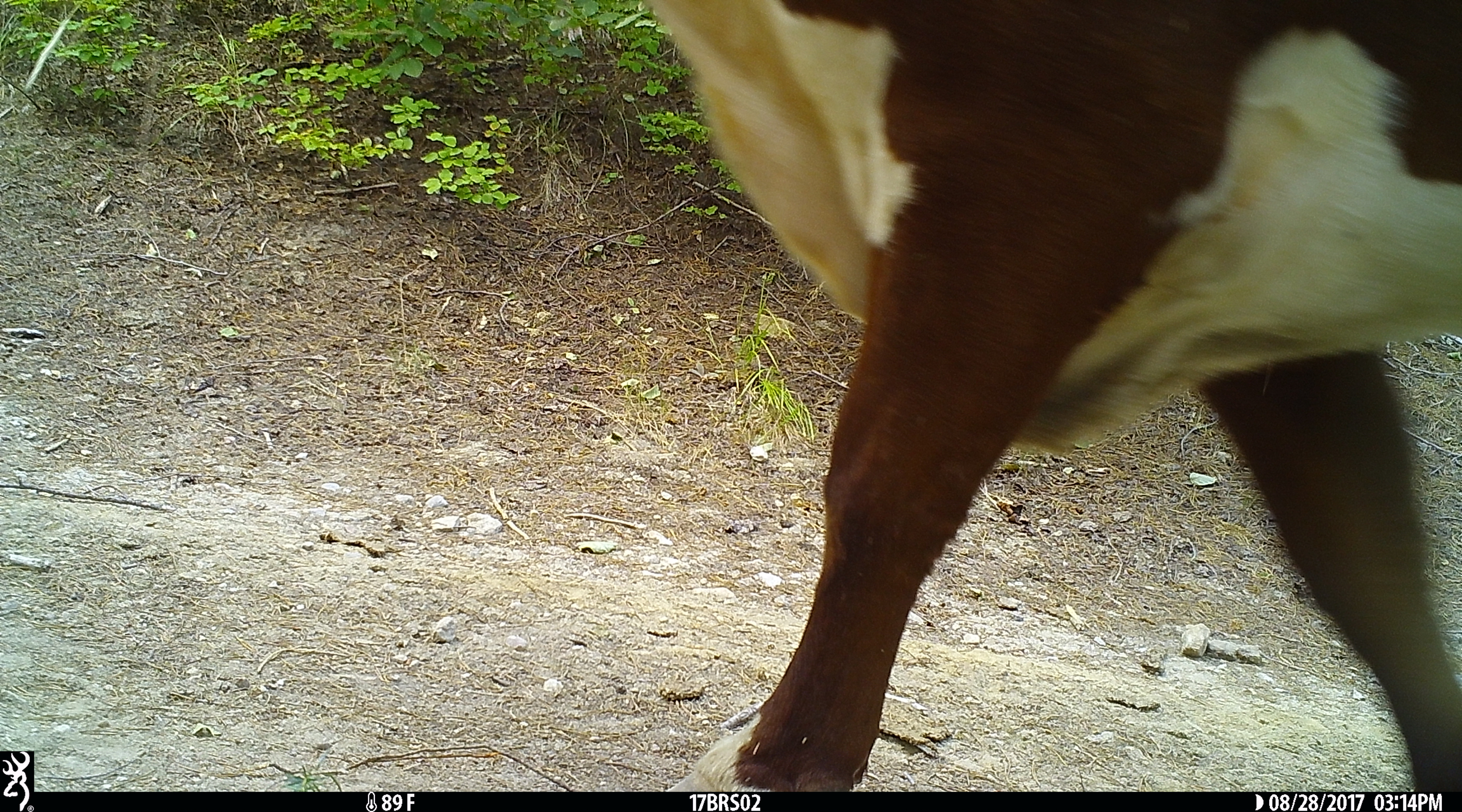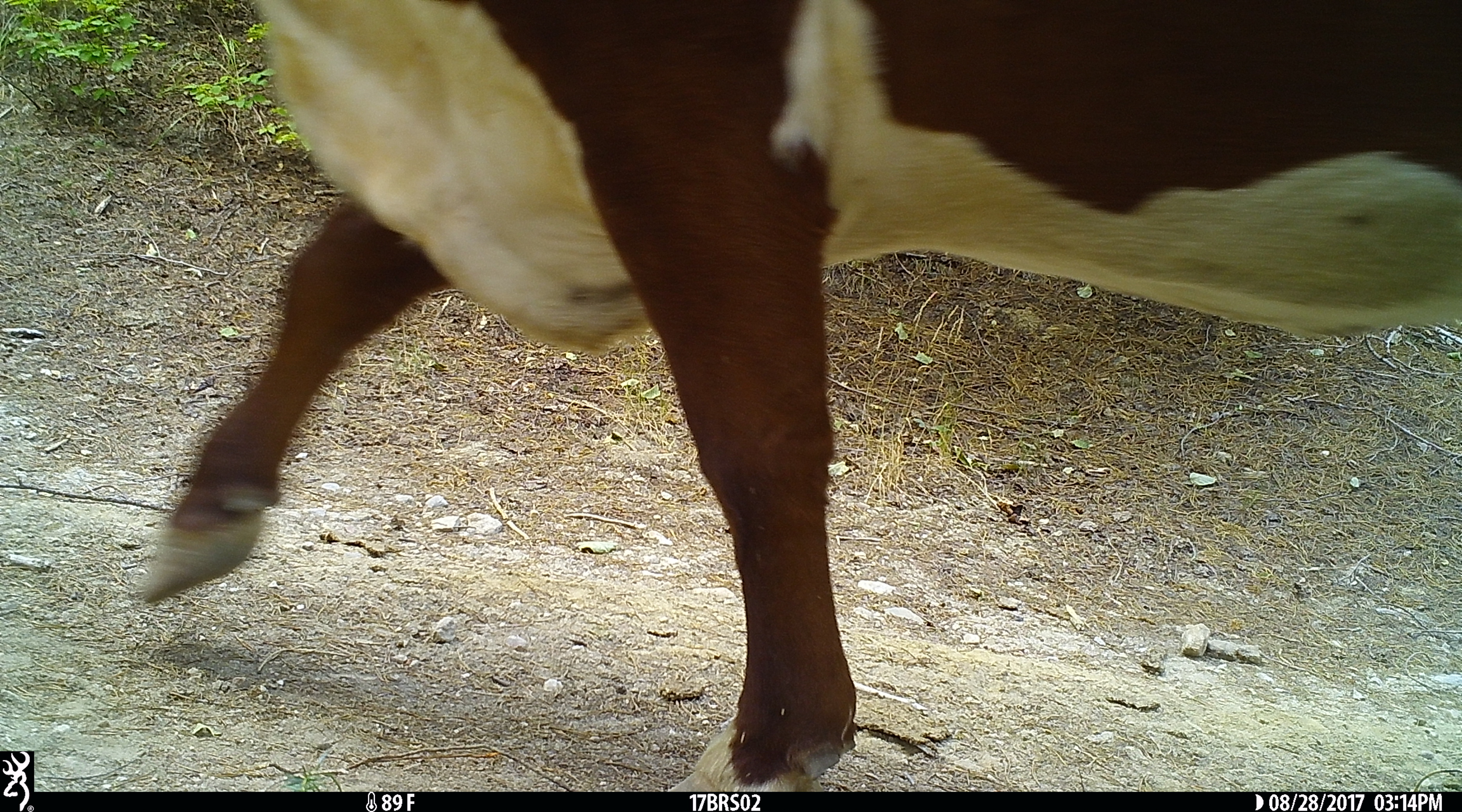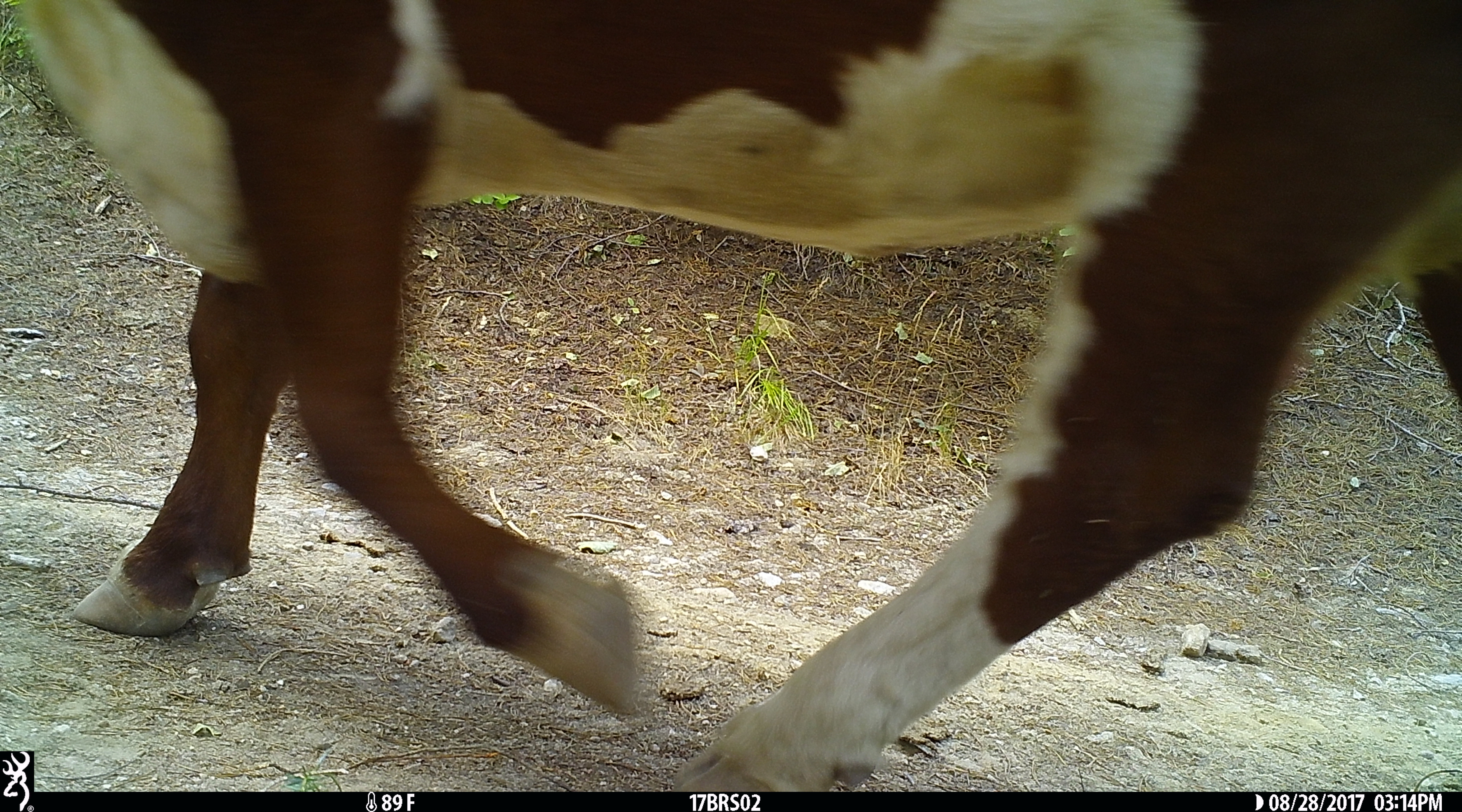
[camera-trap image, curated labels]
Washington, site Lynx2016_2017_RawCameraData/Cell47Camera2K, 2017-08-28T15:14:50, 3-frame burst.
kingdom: Animalia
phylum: Chordata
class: Mammalia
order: Artiodactyla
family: Bovidae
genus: Bos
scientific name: Bos taurus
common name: domestic cattle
Domestic cattle (Bos taurus). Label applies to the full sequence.